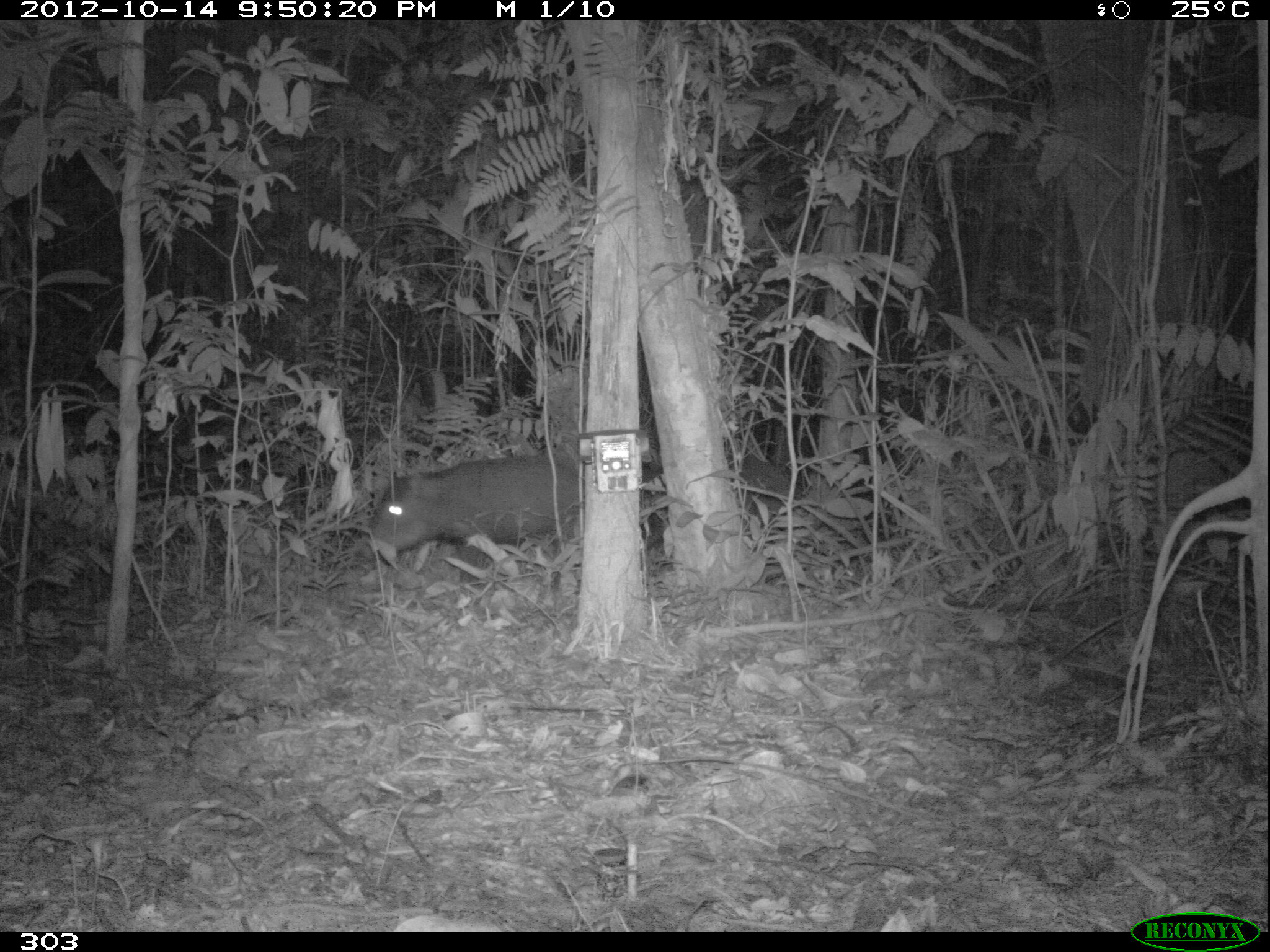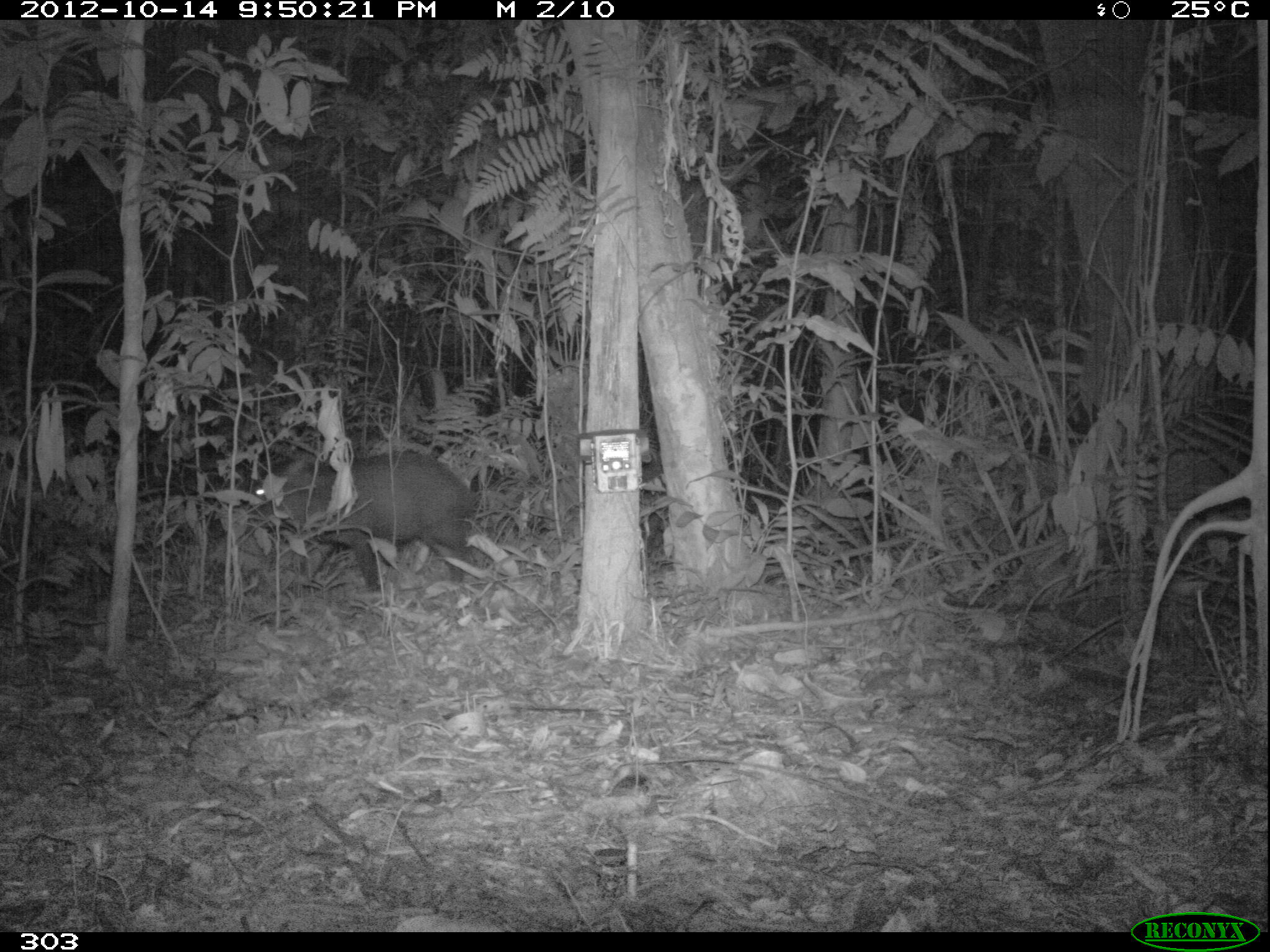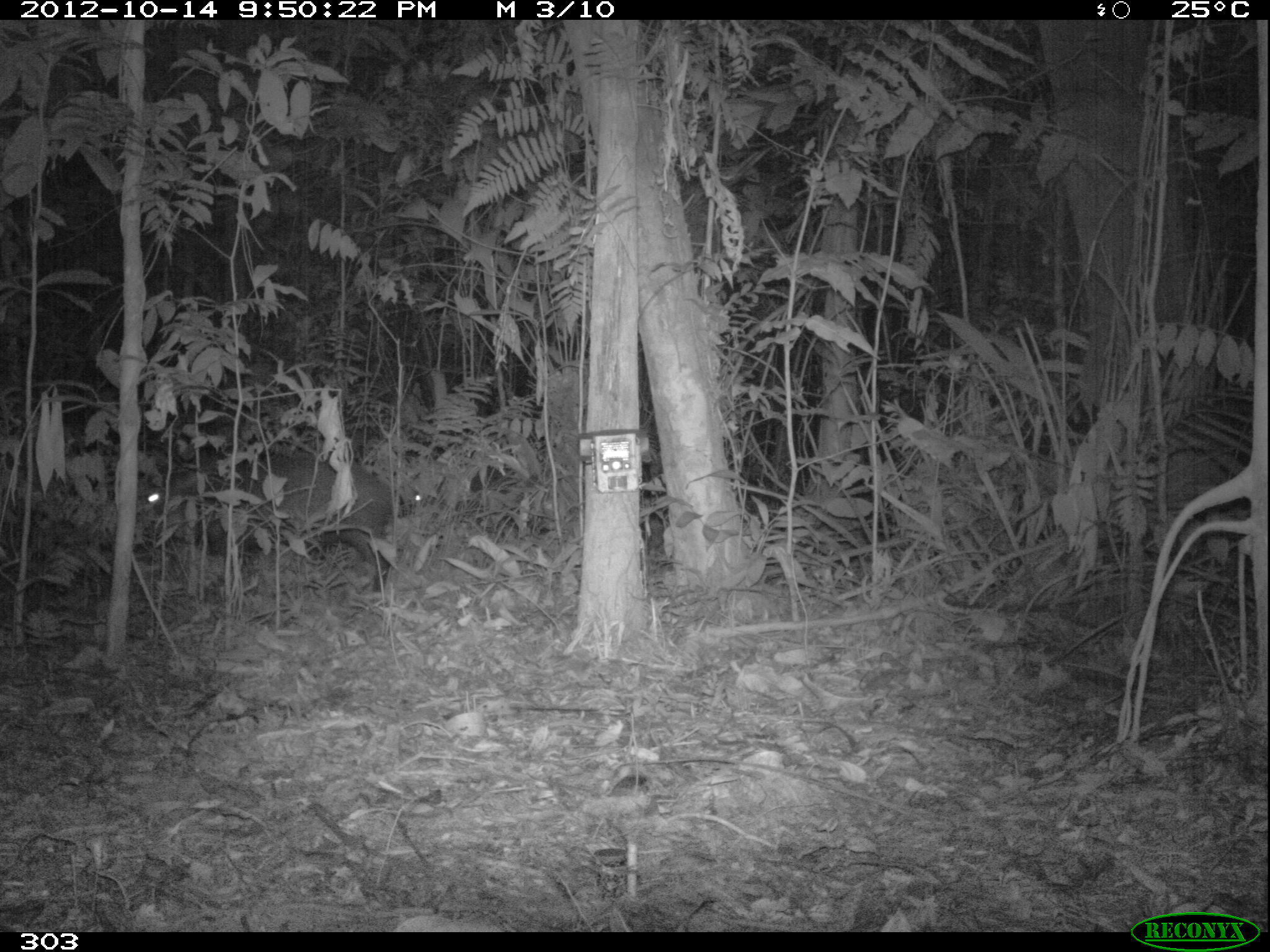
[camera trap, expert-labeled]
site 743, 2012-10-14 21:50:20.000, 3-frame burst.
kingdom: Animalia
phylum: Chordata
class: Mammalia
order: Artiodactyla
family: Tayassuidae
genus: Tayassu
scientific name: Tayassu pecari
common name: white-lipped peccary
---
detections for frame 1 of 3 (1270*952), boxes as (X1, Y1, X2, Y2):
tayassu pecari: (369, 456, 581, 583)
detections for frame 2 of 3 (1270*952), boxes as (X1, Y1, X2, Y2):
tayassu pecari: (223, 448, 478, 596)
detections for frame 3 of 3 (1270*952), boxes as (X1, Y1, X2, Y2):
tayassu pecari: (147, 456, 393, 593)